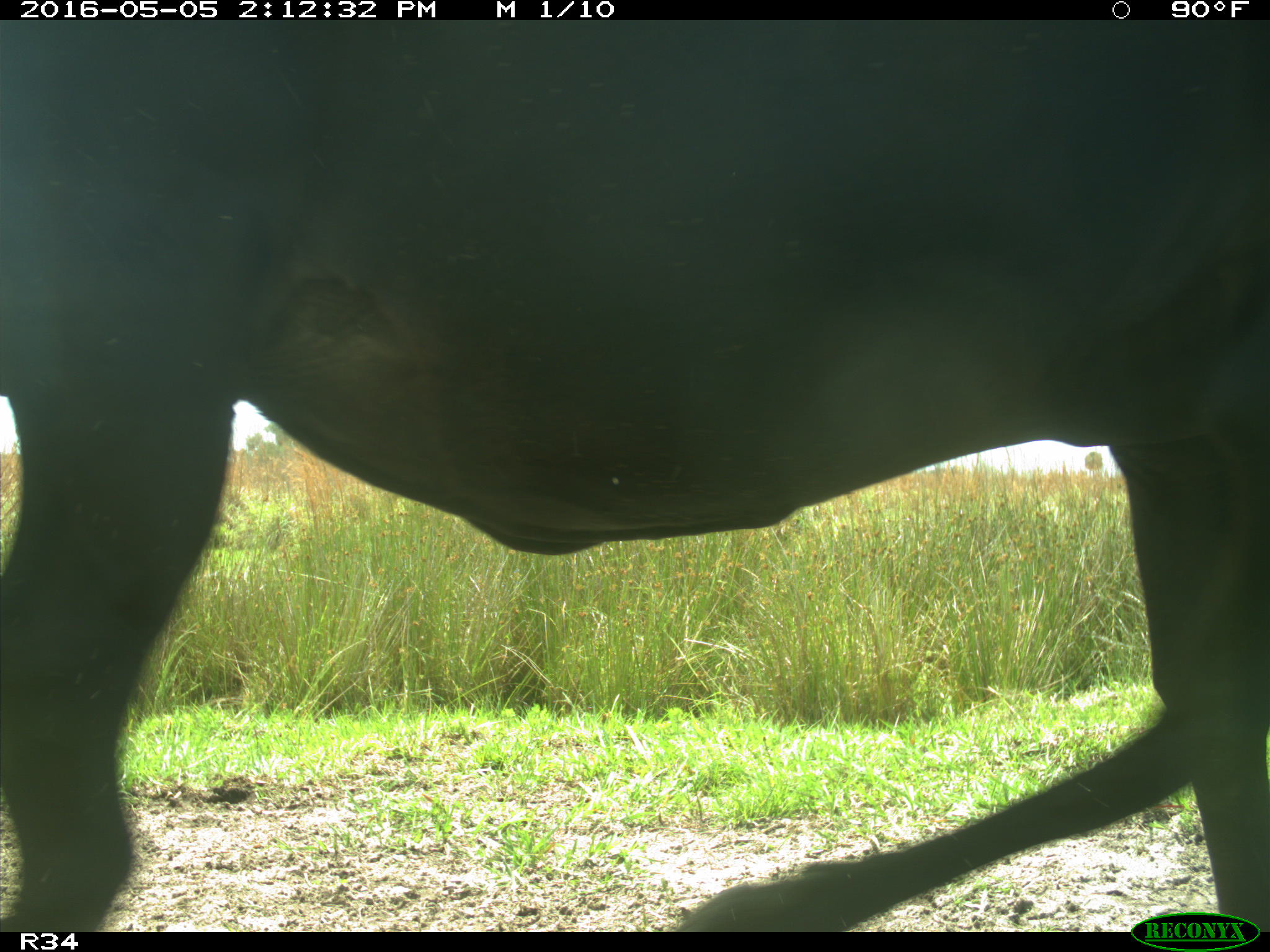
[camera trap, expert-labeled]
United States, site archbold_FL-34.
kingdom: Animalia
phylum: Chordata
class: Mammalia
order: Artiodactyla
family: Bovidae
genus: Bos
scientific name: Bos taurus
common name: domestic cow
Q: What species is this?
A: Bos taurus (domestic cow).